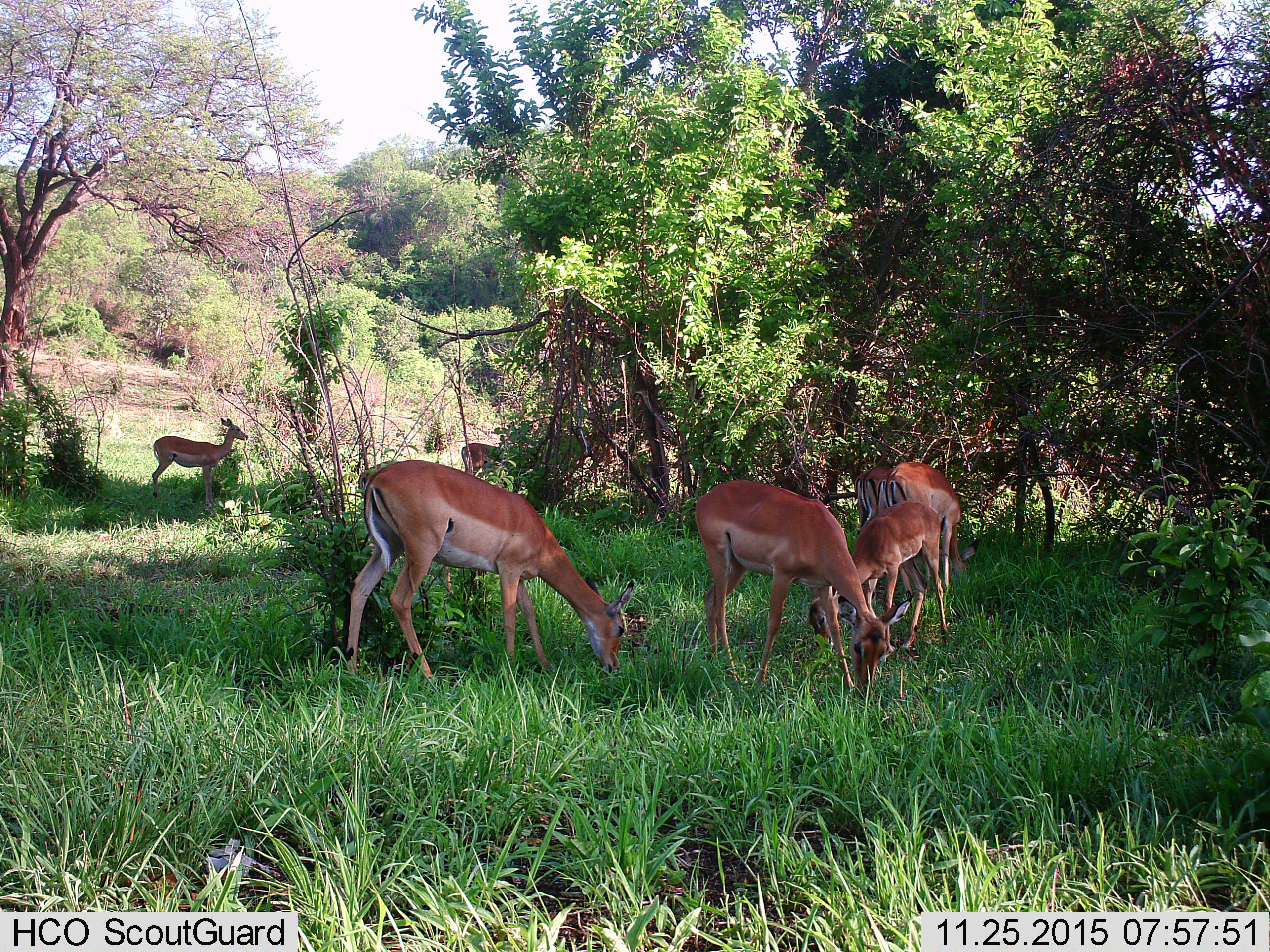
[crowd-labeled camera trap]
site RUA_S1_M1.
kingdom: Animalia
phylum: Chordata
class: Mammalia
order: Artiodactyla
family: Bovidae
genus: Aepyceros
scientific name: Aepyceros melampus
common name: impala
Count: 7.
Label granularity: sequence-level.